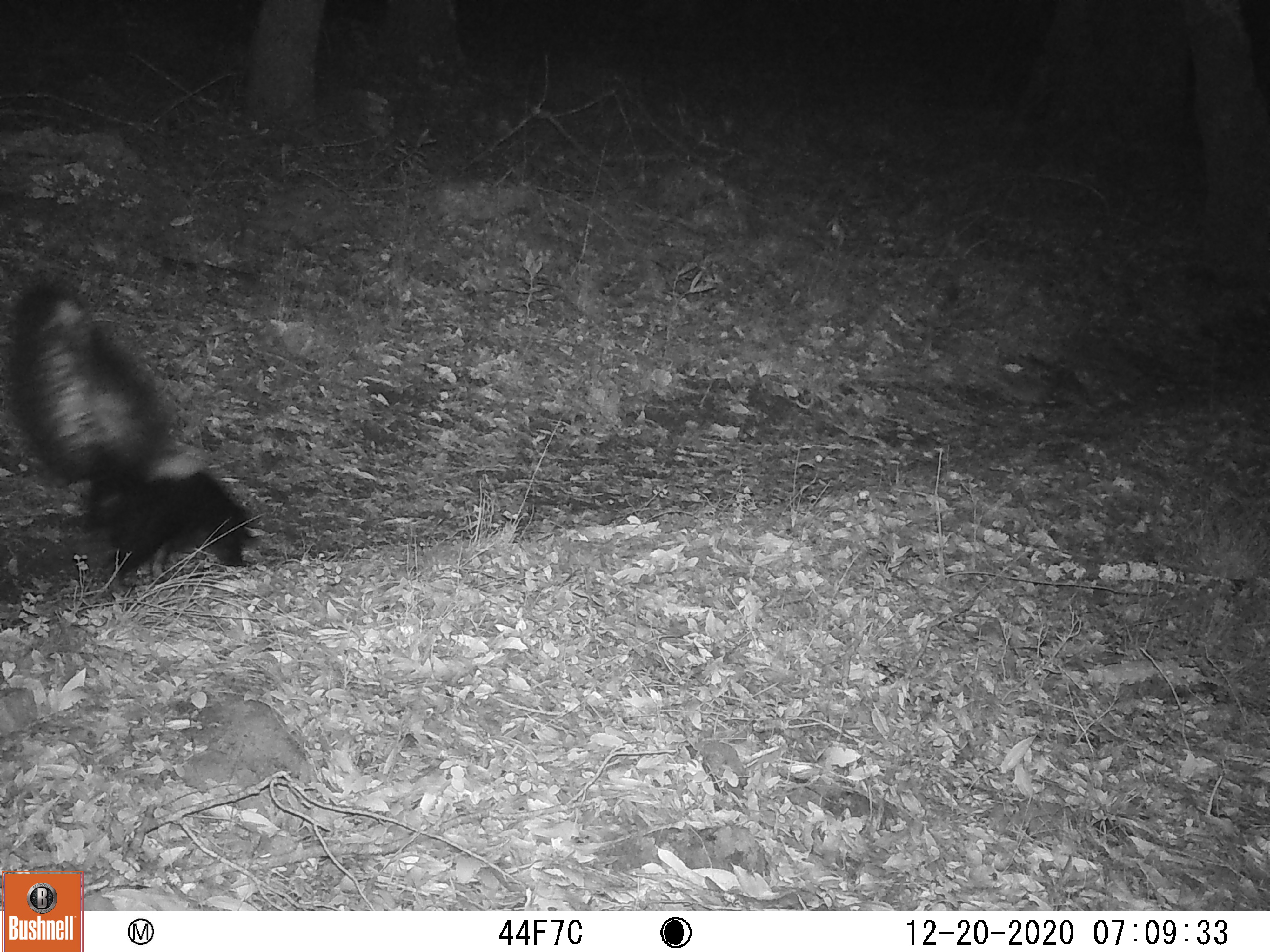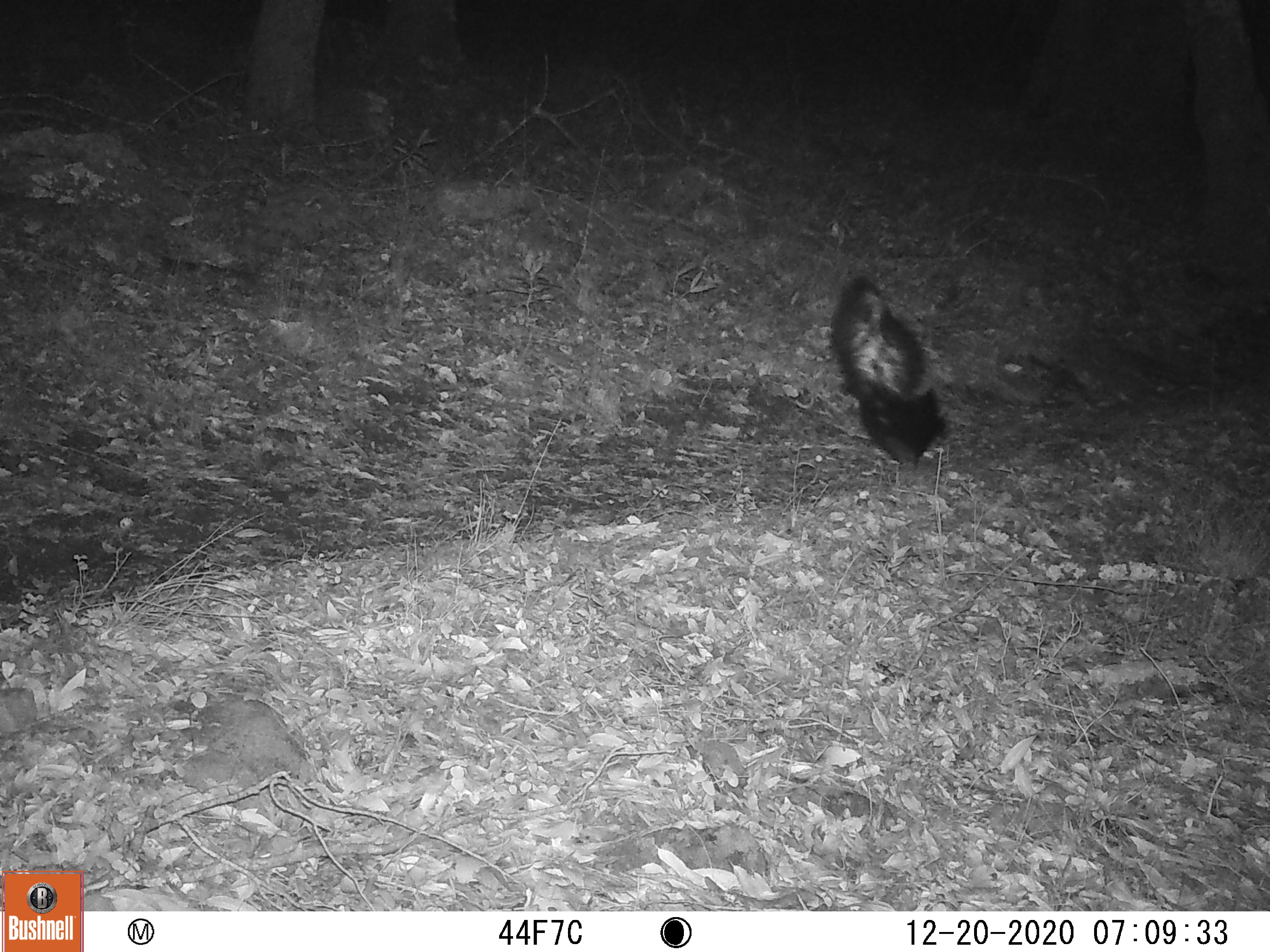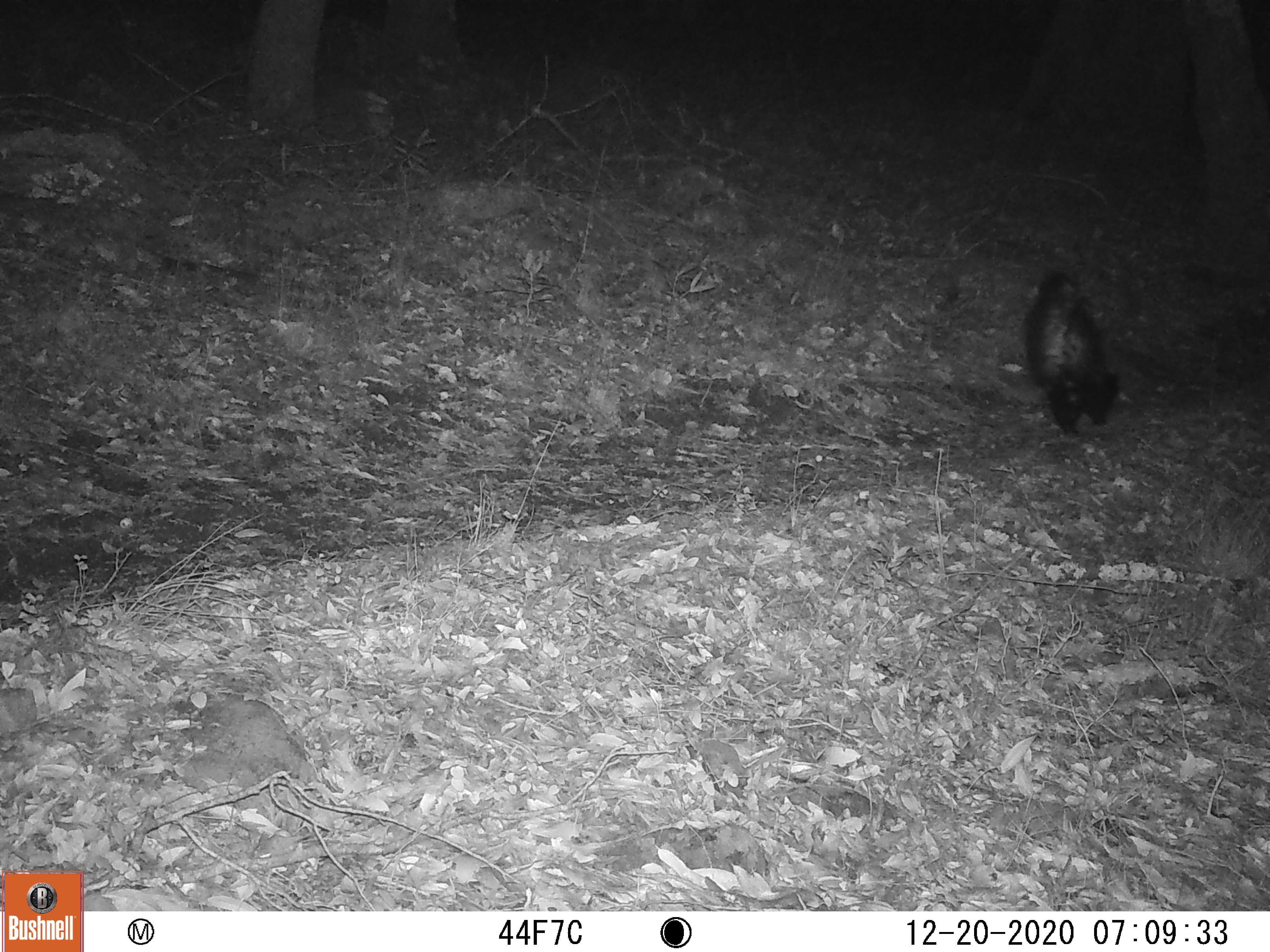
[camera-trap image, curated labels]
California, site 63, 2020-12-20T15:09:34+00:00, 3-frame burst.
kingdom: Animalia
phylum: Chordata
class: Mammalia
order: Carnivora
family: Mephitidae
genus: Mephitis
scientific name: Mephitis mephitis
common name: striped skunk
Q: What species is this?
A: Striped skunk (Mephitis mephitis).